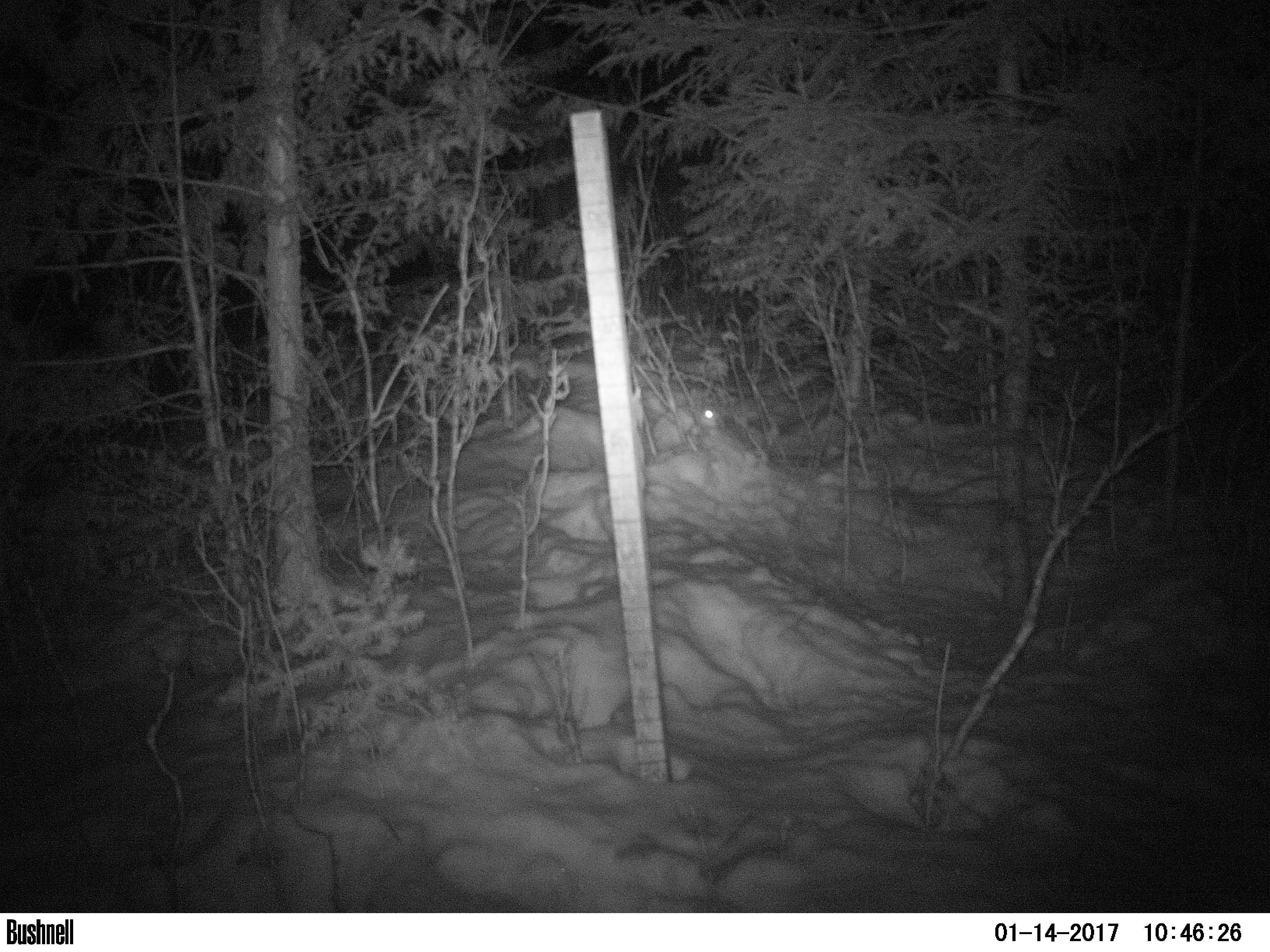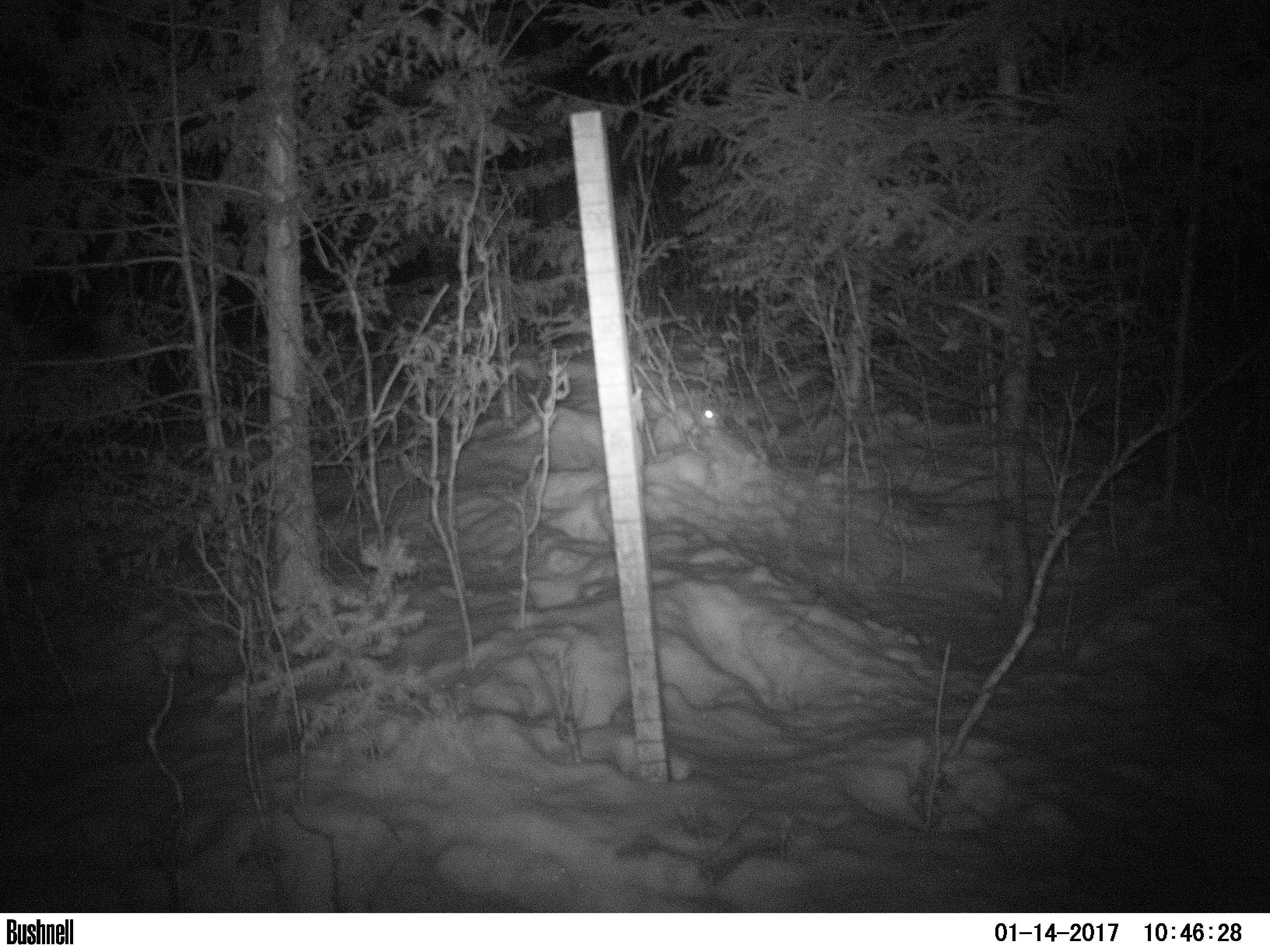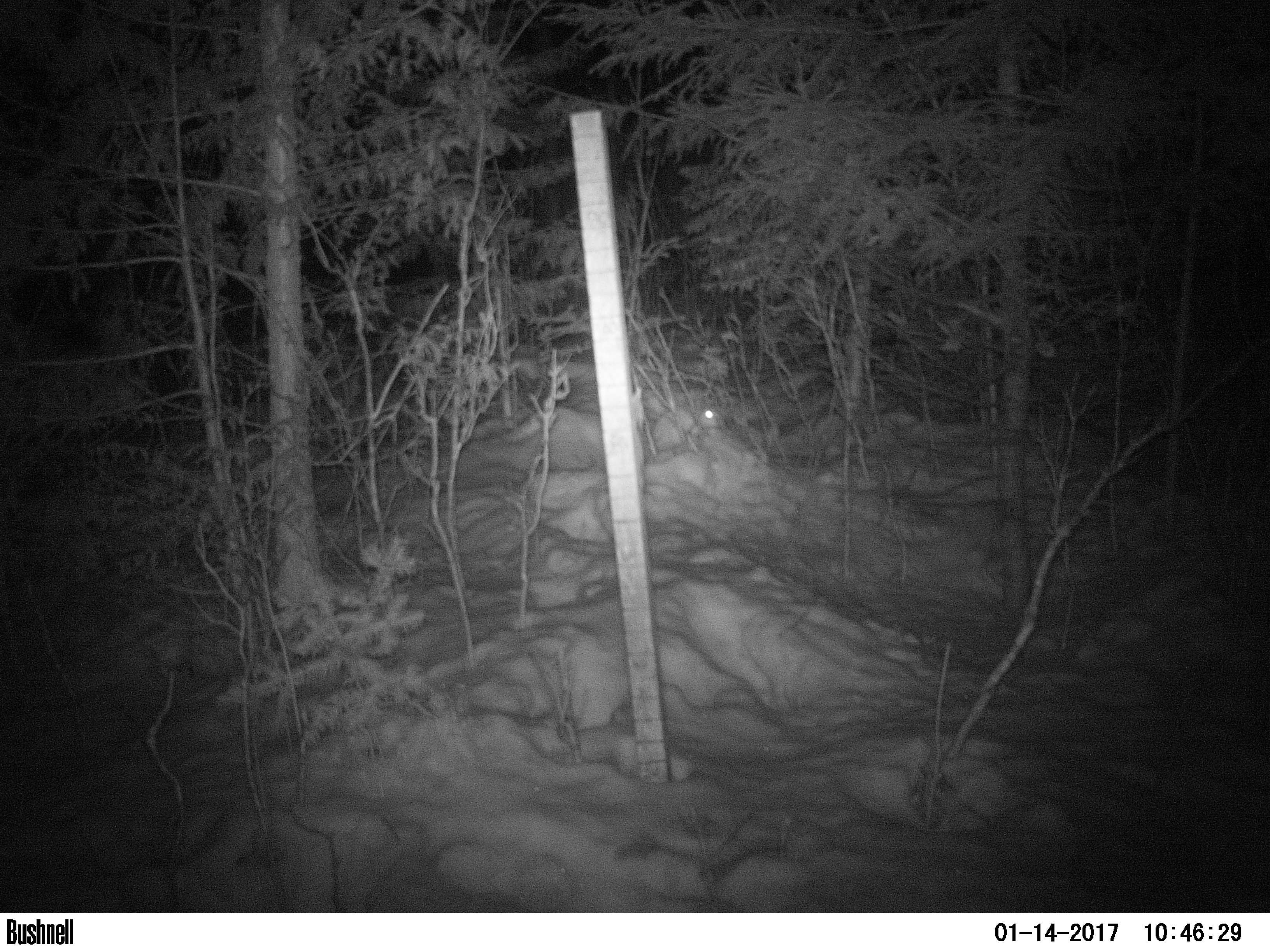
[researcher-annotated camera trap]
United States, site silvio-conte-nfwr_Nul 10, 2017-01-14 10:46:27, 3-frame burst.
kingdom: Animalia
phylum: Chordata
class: Mammalia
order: Lagomorpha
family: Leporidae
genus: Lepus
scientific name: Lepus americanus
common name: snowshoe hare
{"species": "snowshoe hare (Lepus americanus)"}